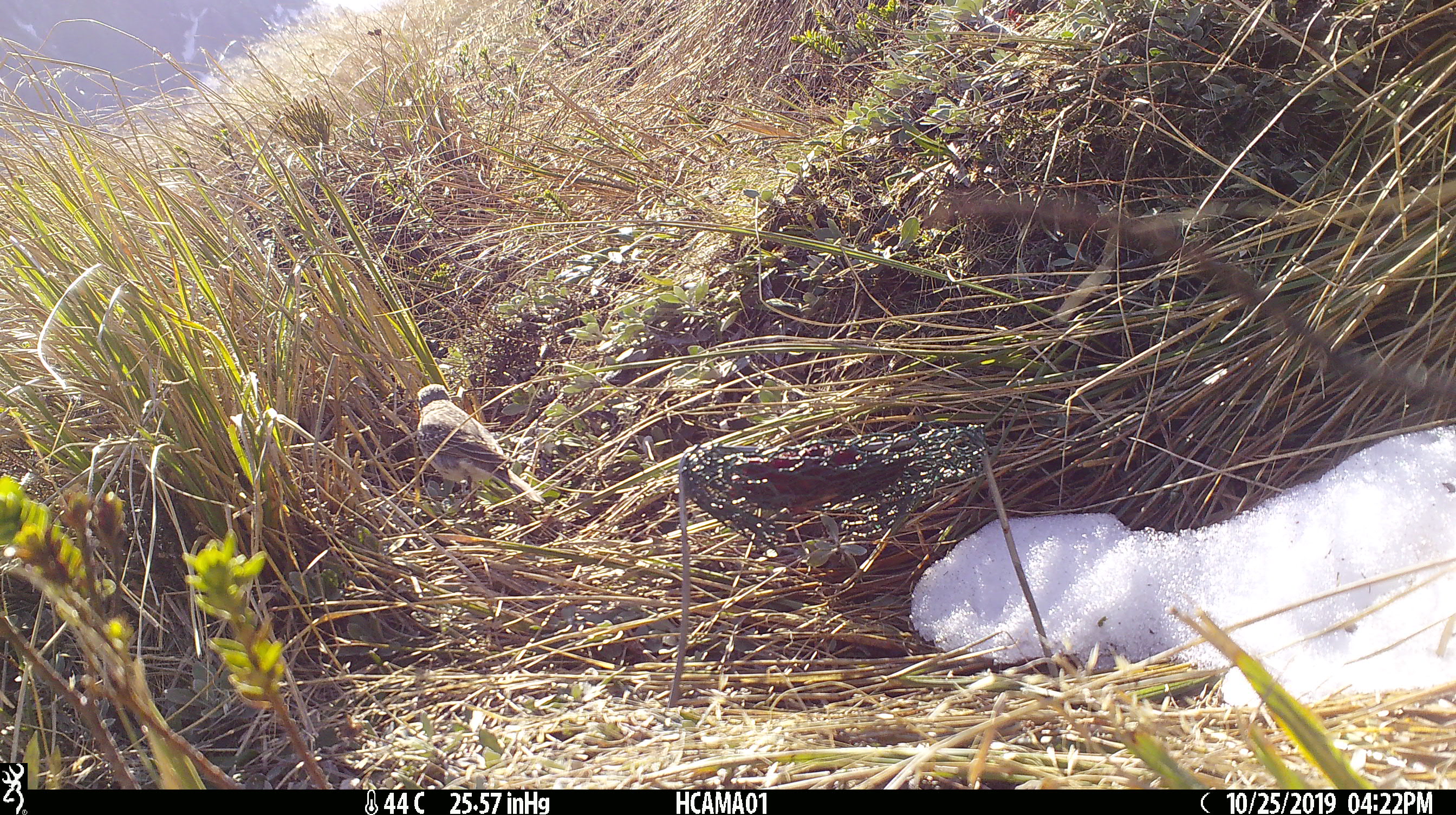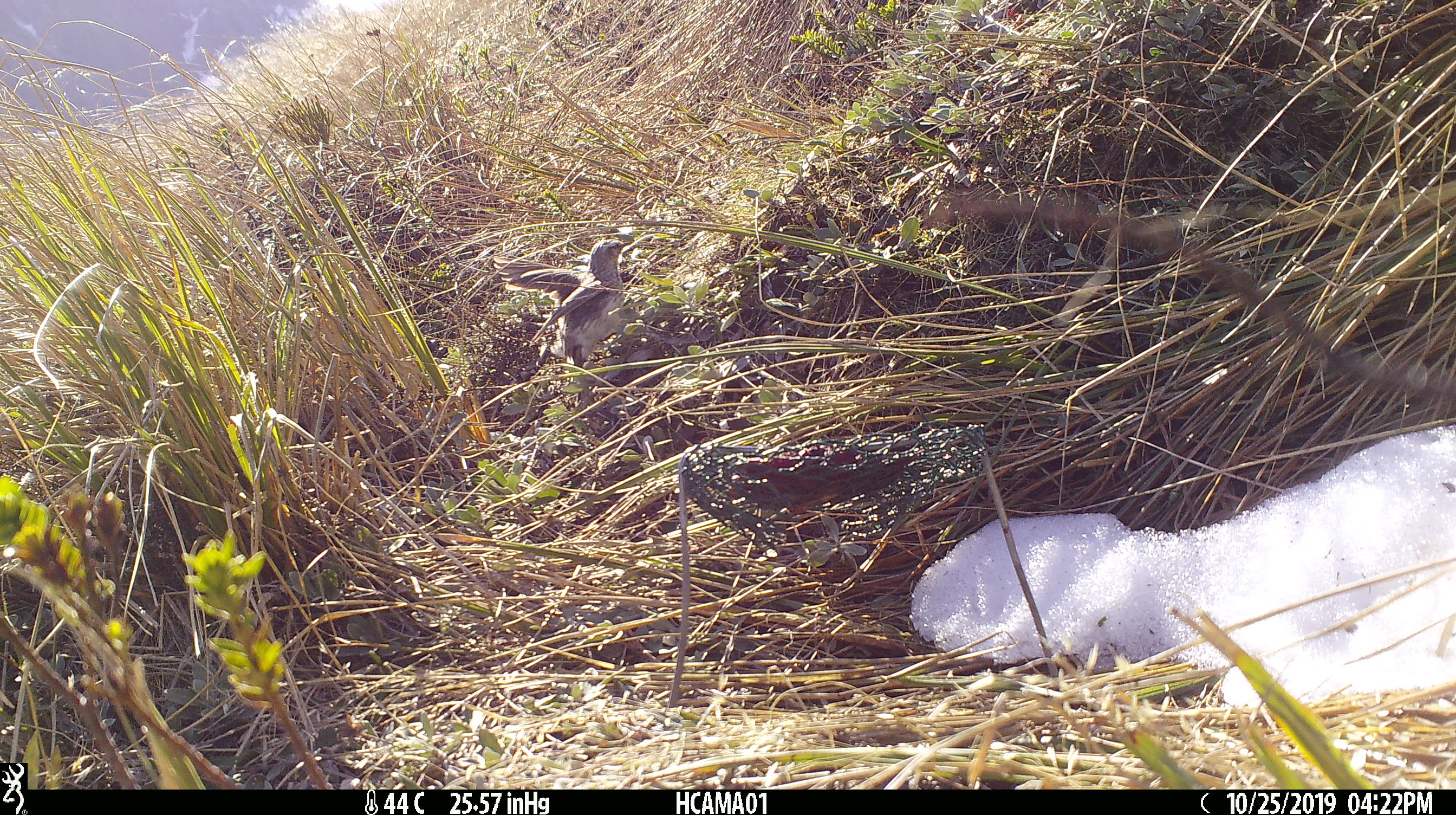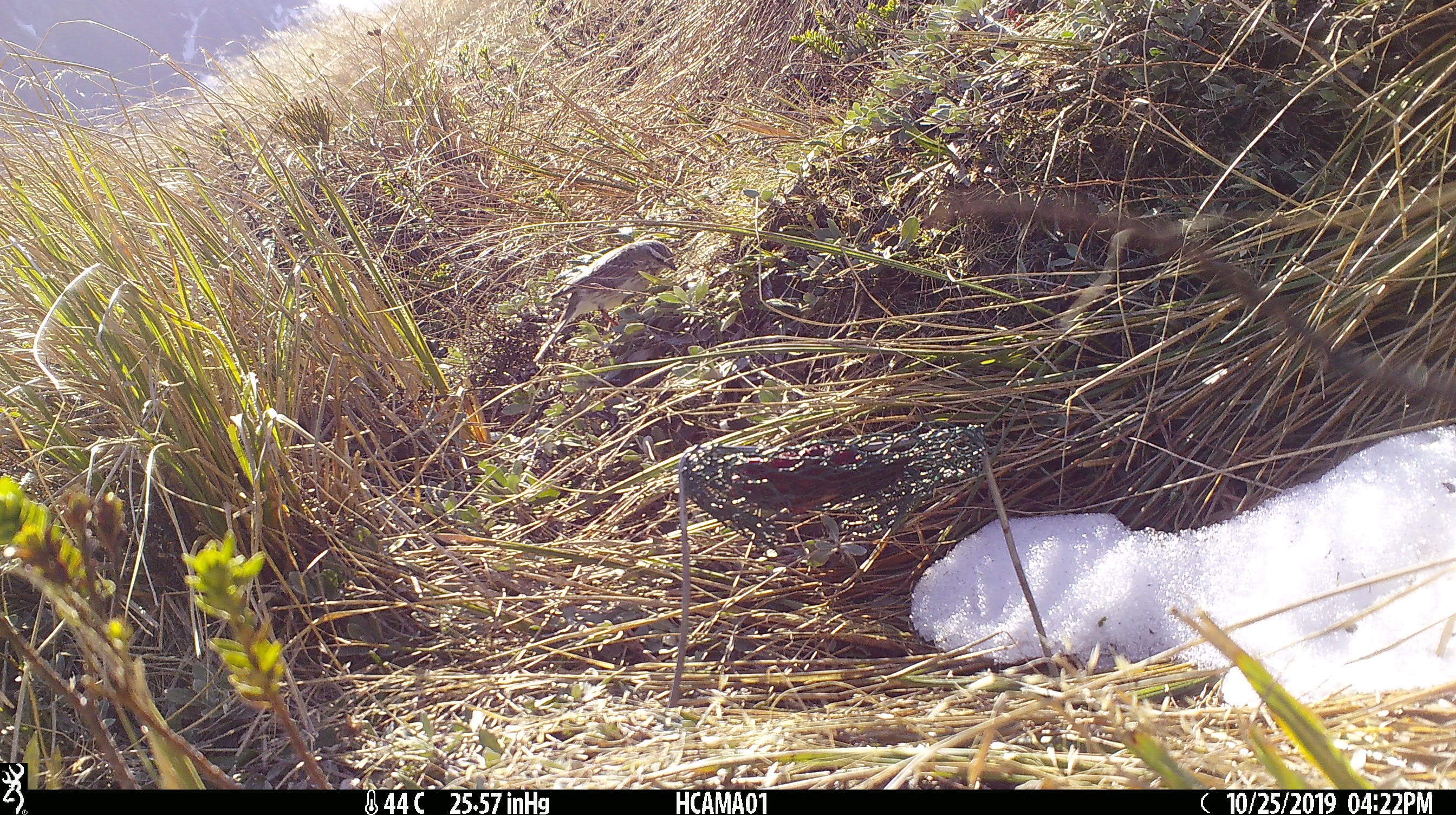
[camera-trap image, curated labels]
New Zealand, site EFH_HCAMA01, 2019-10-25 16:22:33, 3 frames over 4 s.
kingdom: Animalia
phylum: Chordata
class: Aves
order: Passeriformes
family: Motacillidae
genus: Anthus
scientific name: Anthus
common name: pipit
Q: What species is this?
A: Pipit (Anthus).